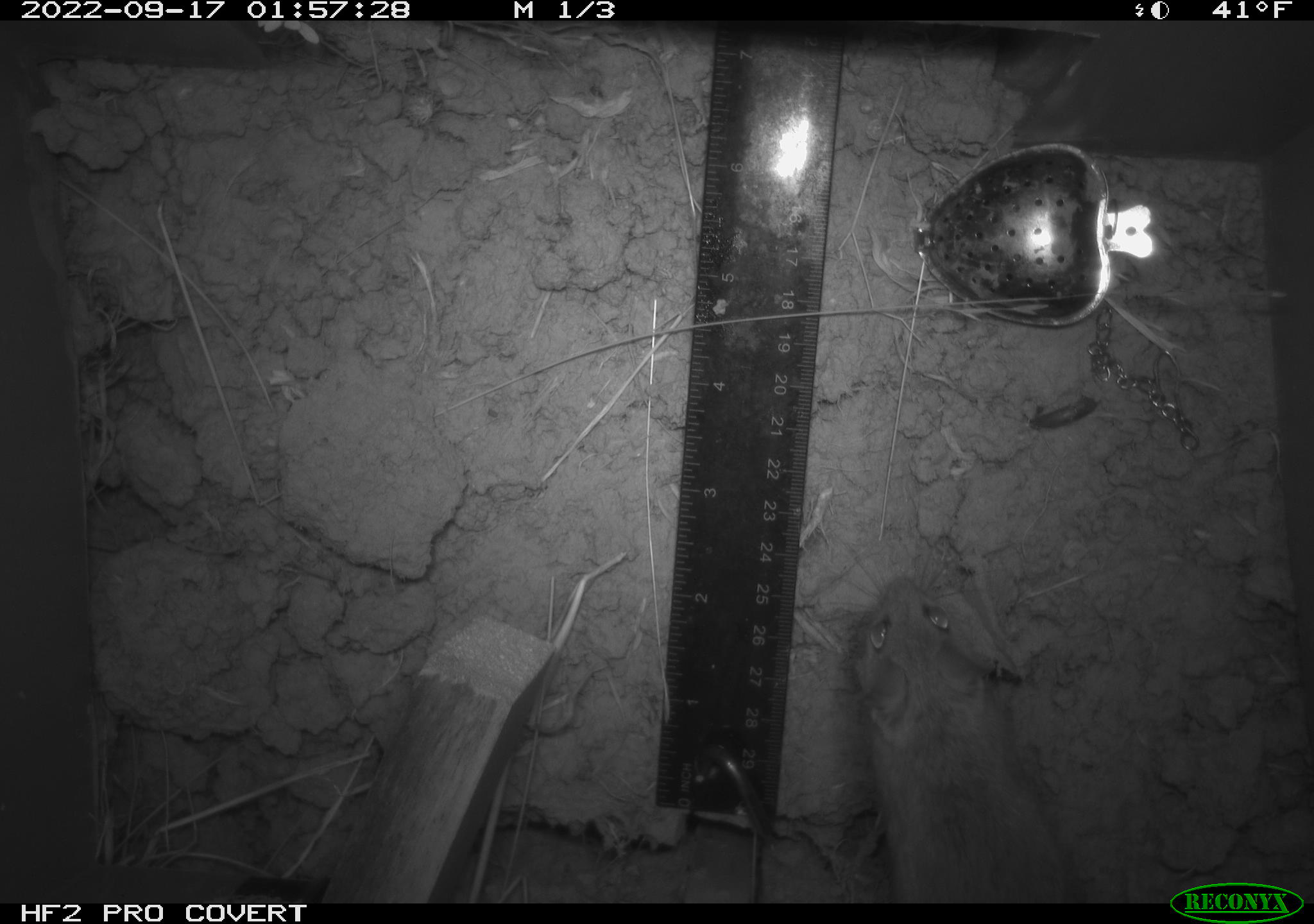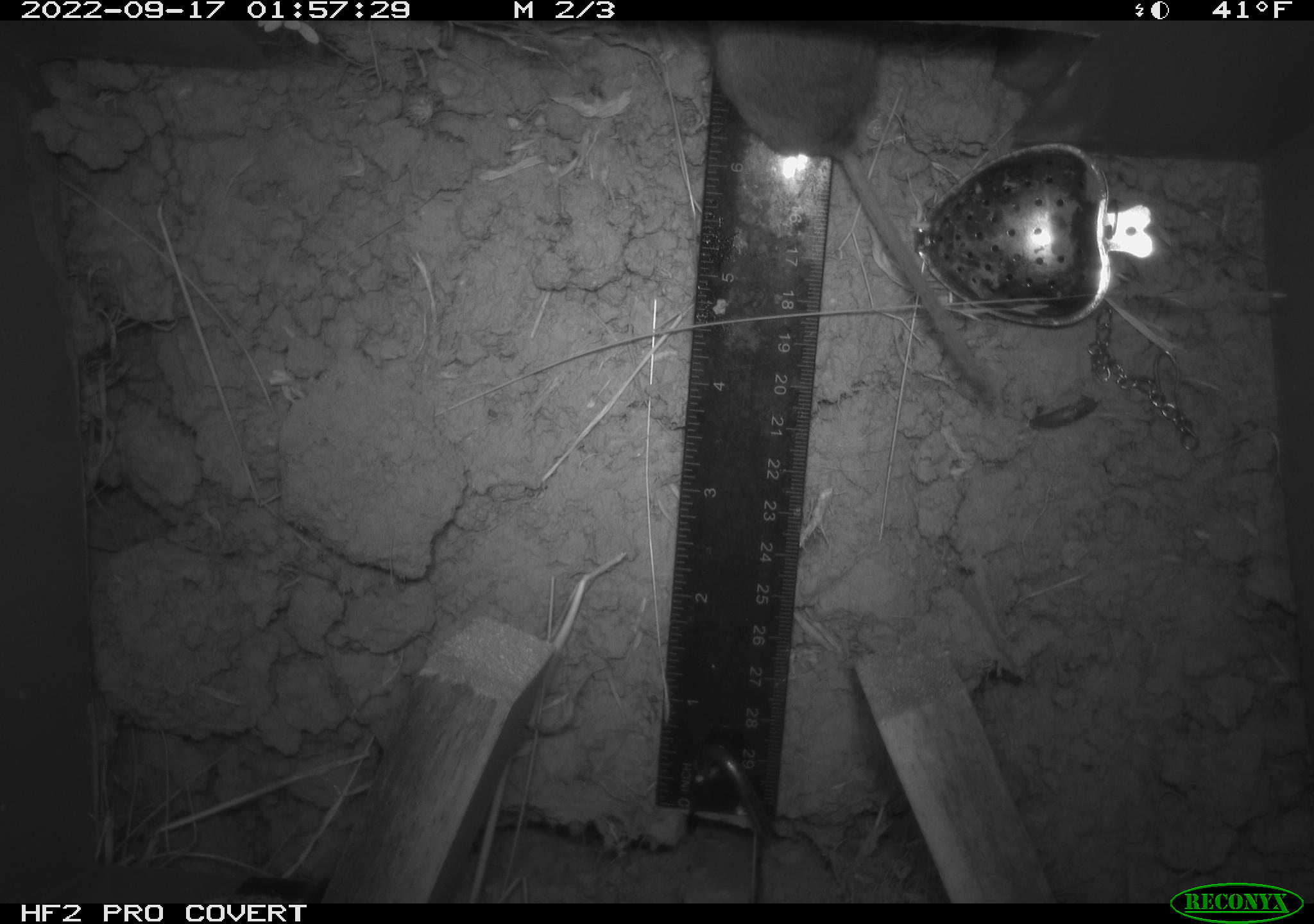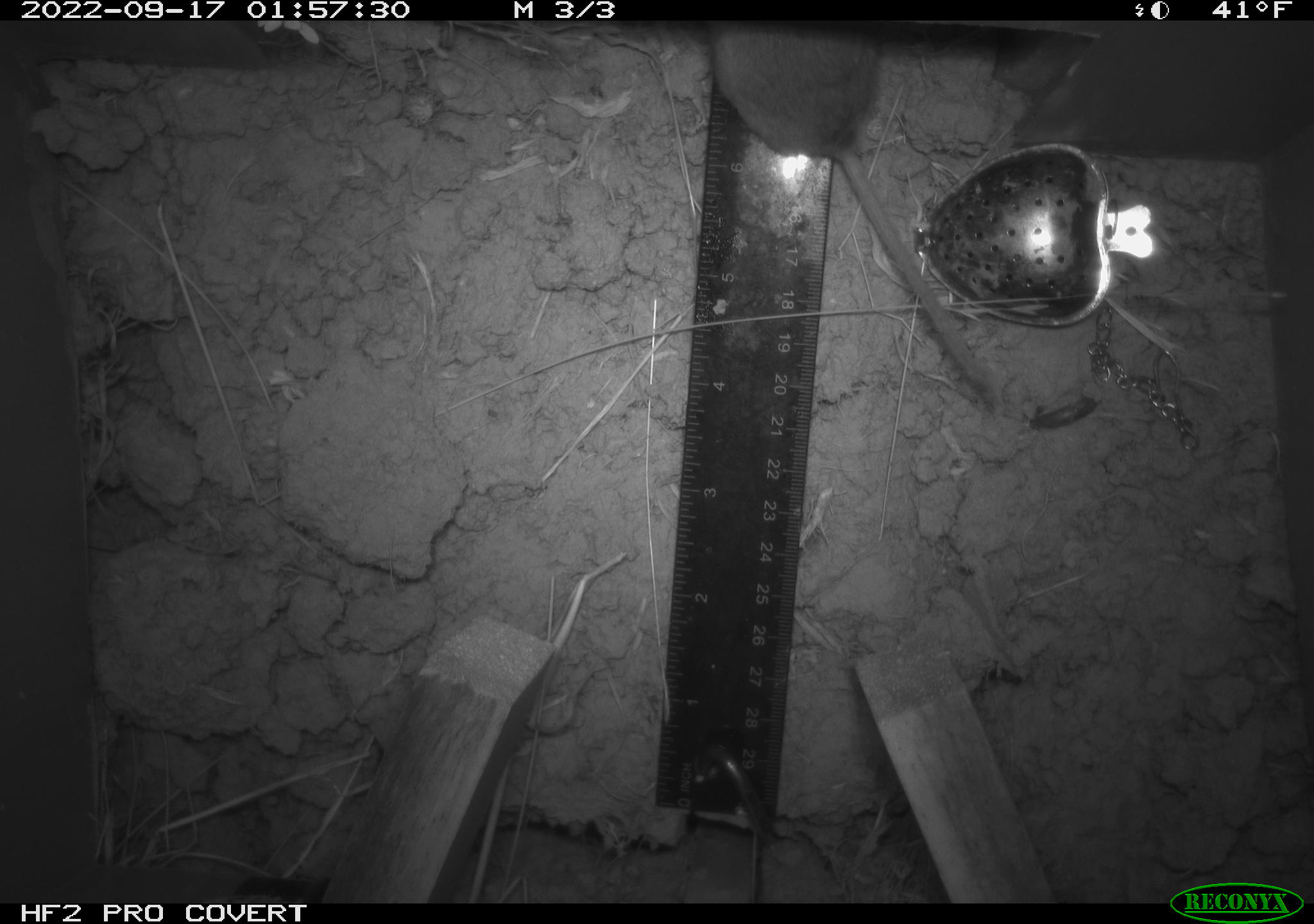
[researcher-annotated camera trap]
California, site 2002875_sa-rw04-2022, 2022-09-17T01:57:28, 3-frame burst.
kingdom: Animalia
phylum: Chordata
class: Mammalia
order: Rodentia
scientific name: Rodentia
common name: mouse species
Mouse species (Rodentia).